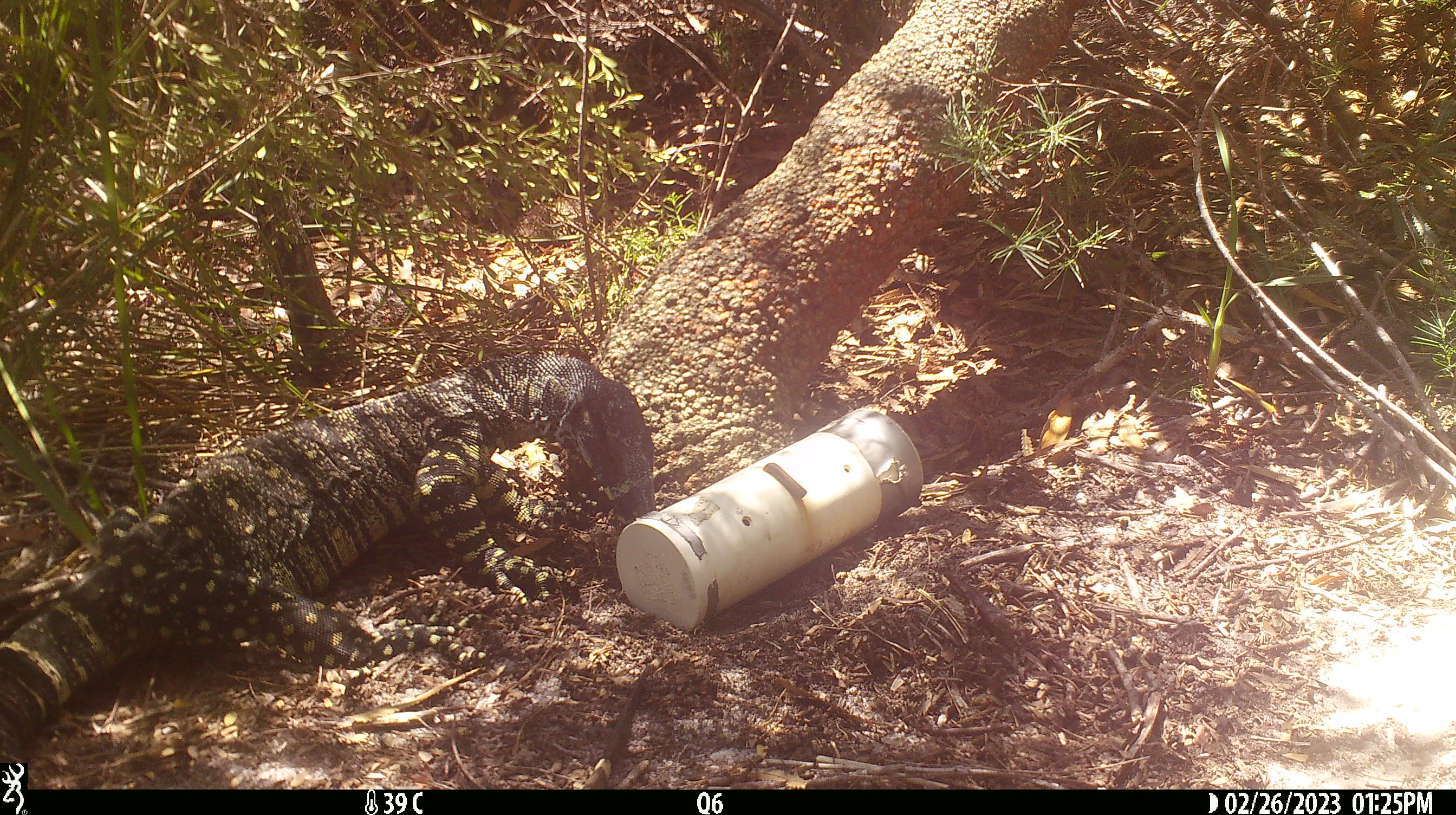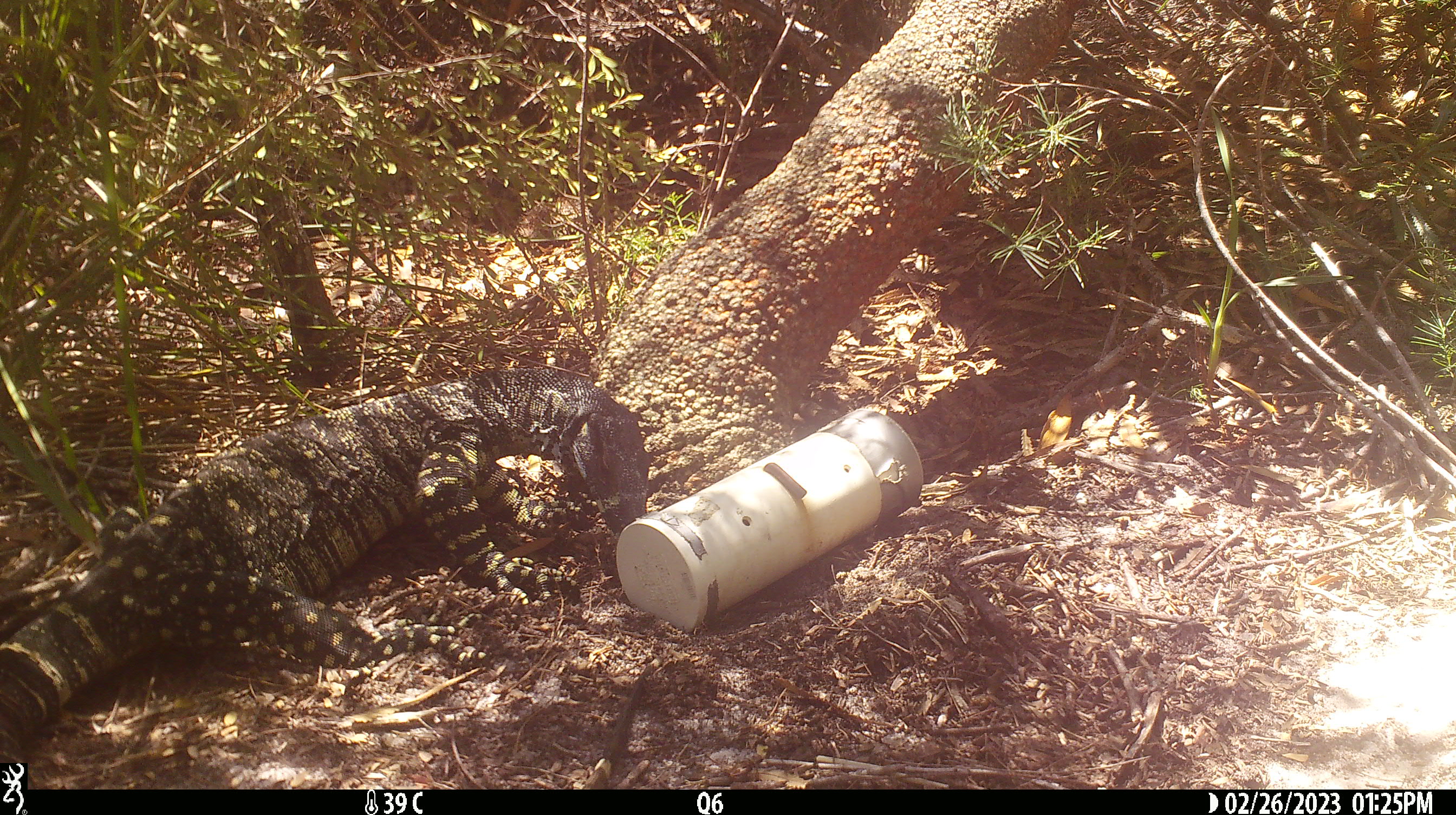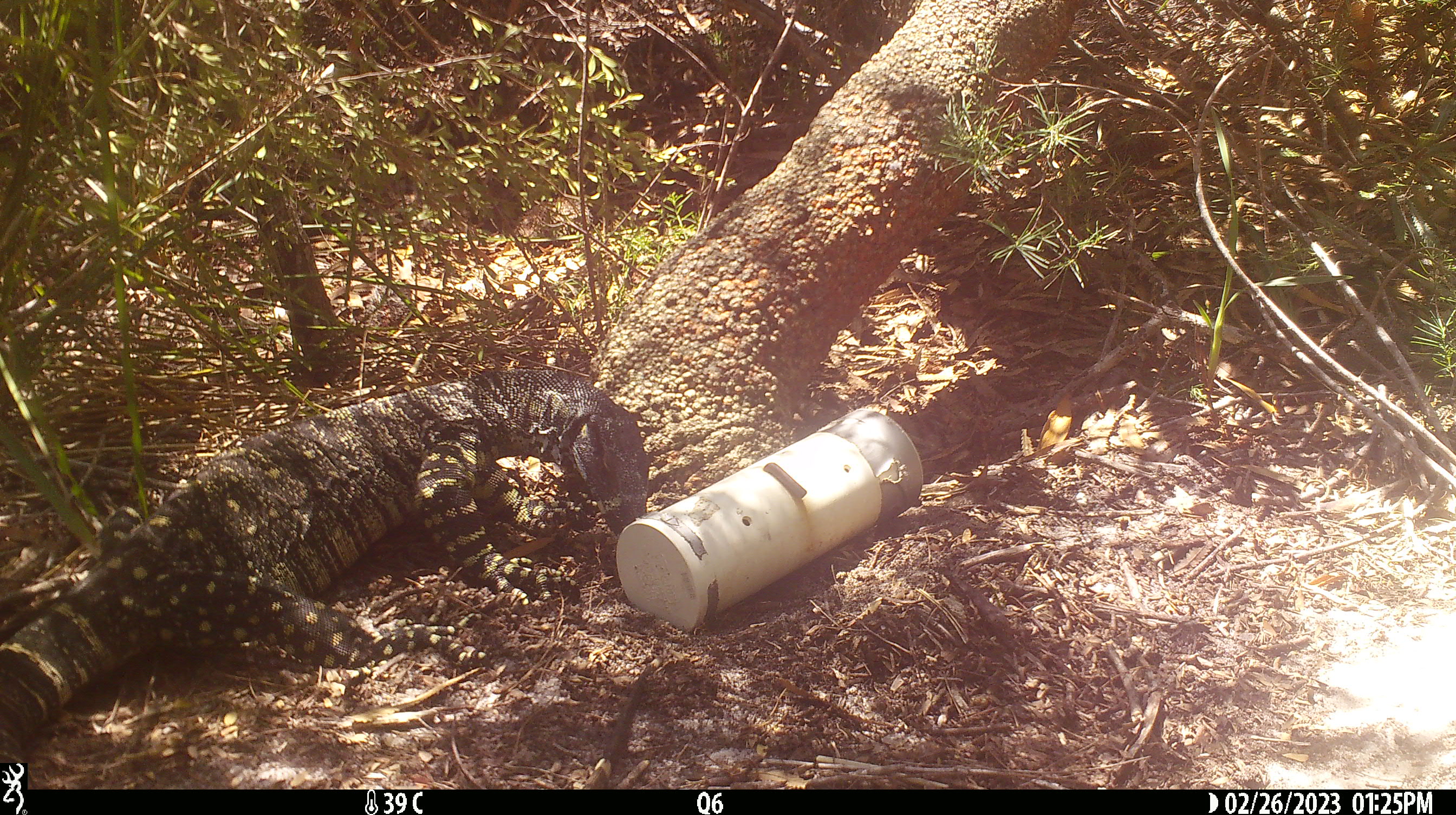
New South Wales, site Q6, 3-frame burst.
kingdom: Animalia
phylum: Chordata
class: Reptilia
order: Squamata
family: Varanidae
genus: Varanus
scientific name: Varanus varius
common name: lace monitor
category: goanna